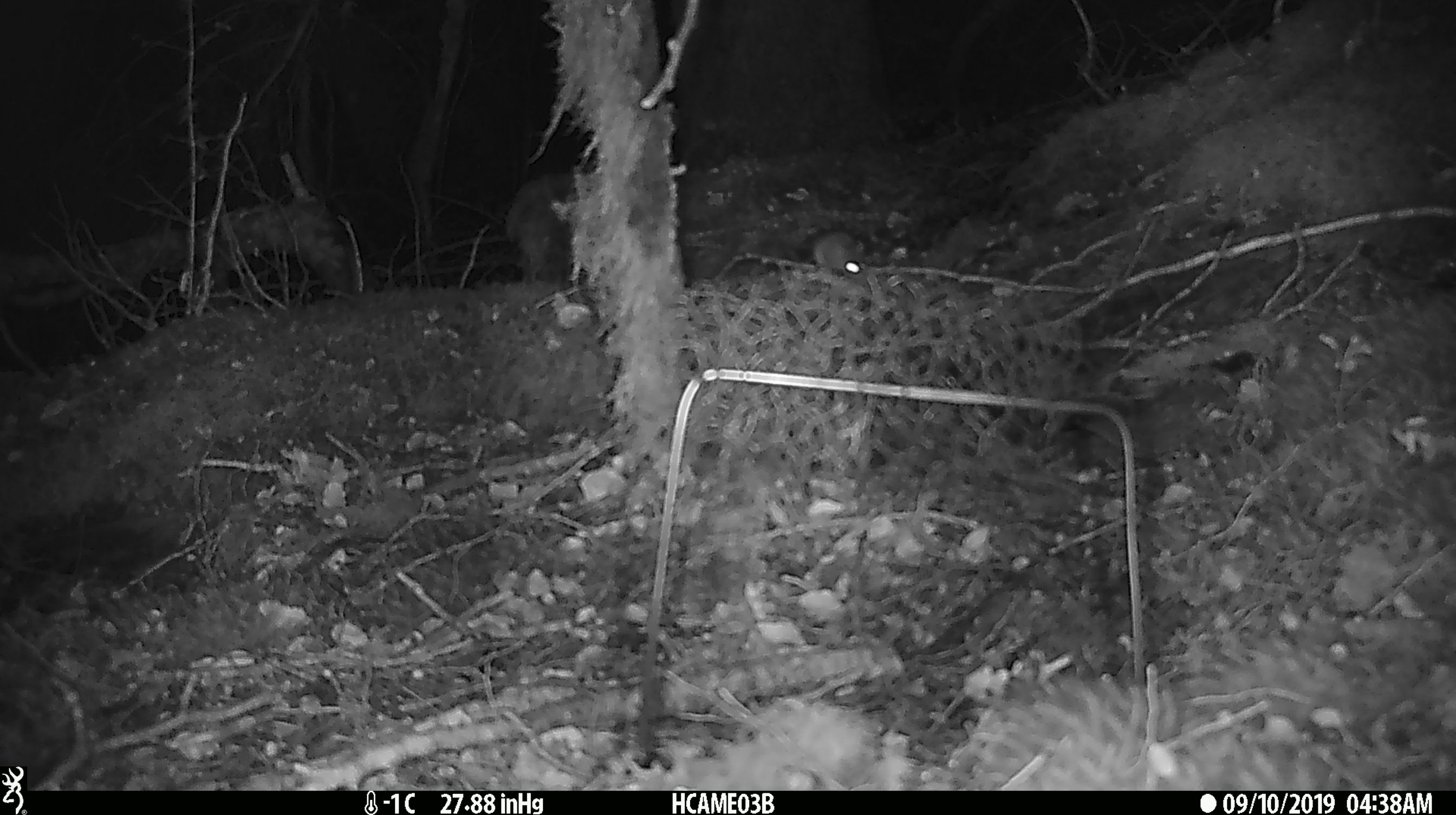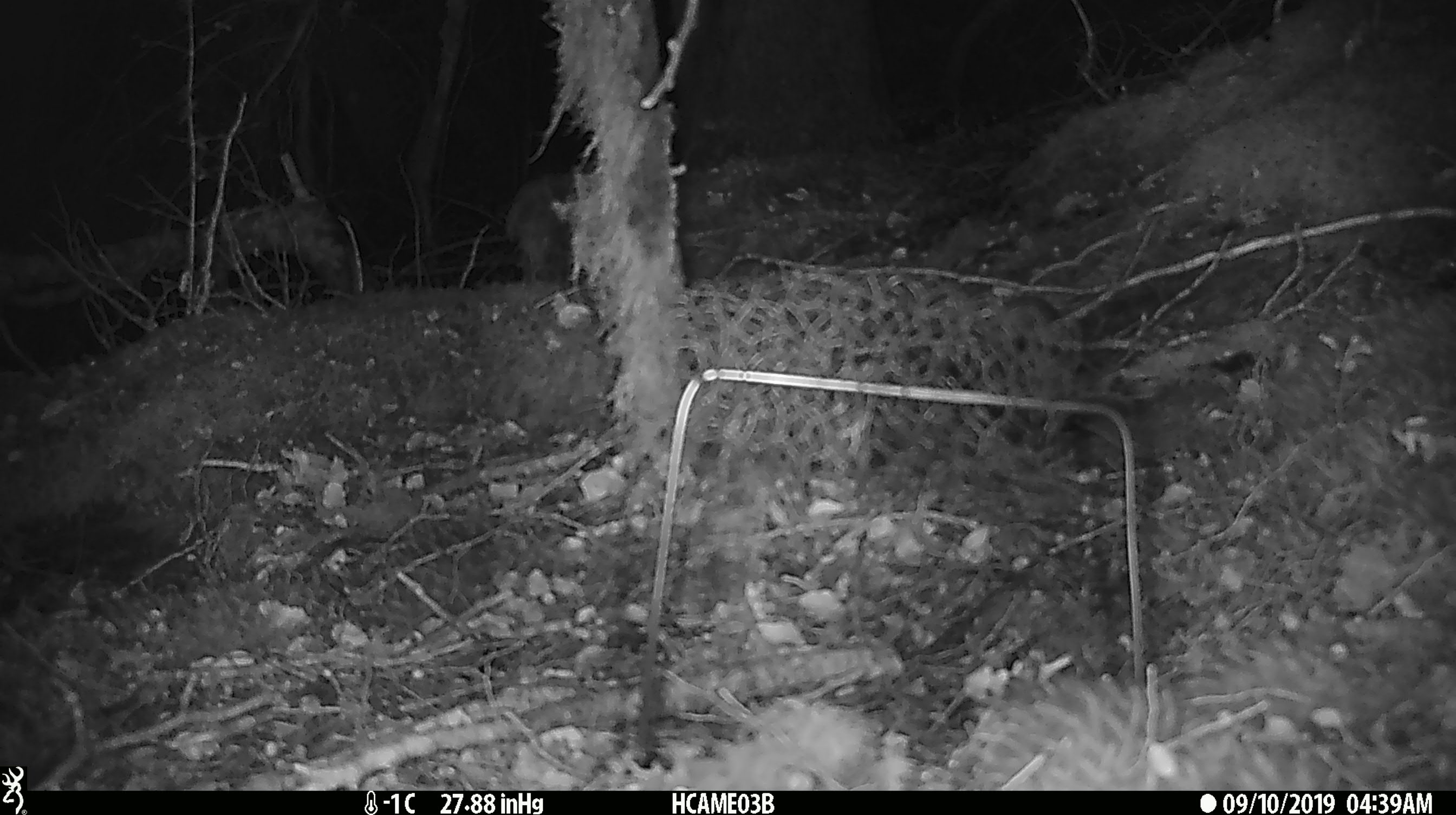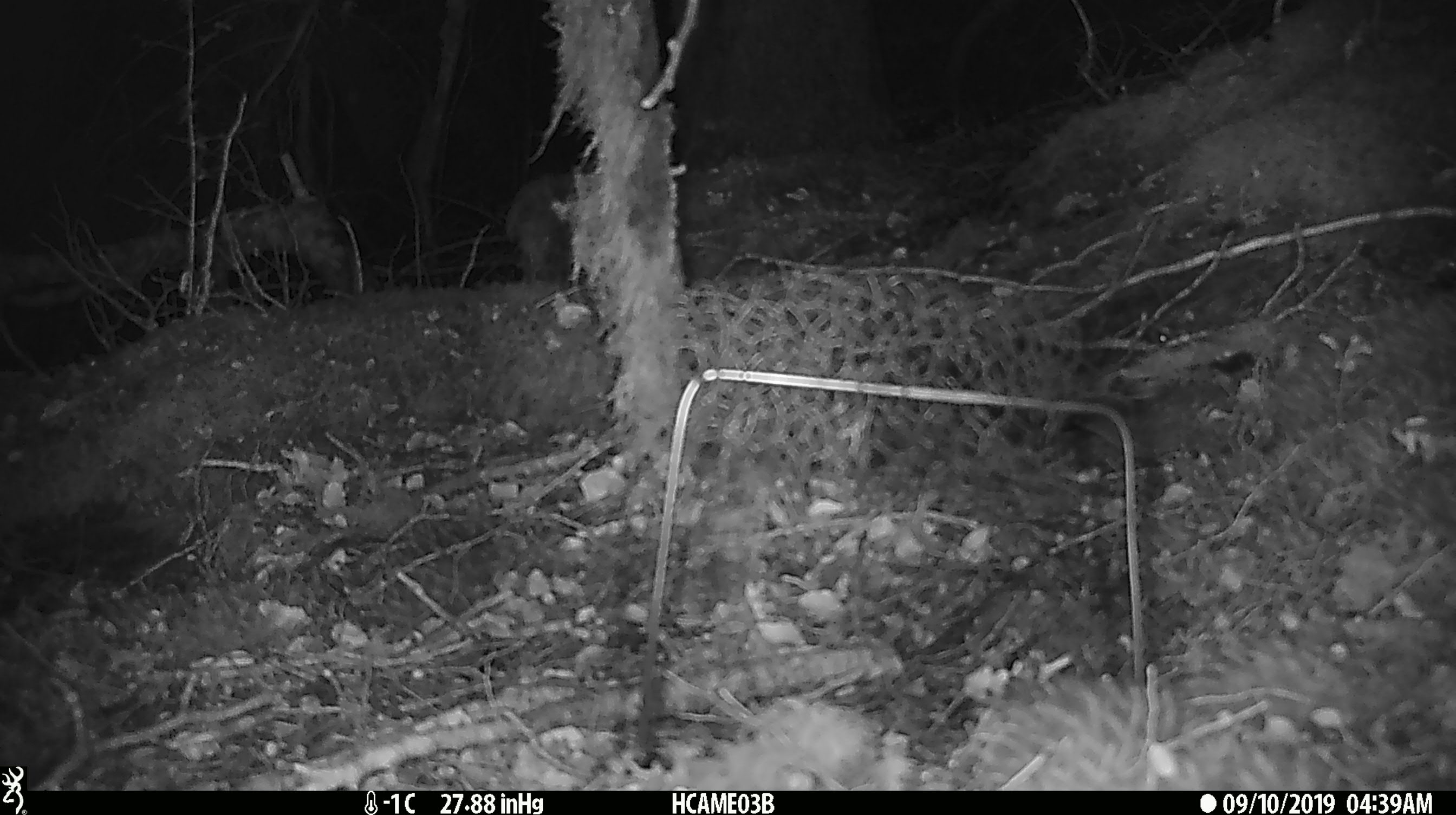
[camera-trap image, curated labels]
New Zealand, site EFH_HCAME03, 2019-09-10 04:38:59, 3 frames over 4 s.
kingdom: Animalia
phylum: Chordata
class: Mammalia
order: Rodentia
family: Muridae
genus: Mus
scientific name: Mus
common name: mouse